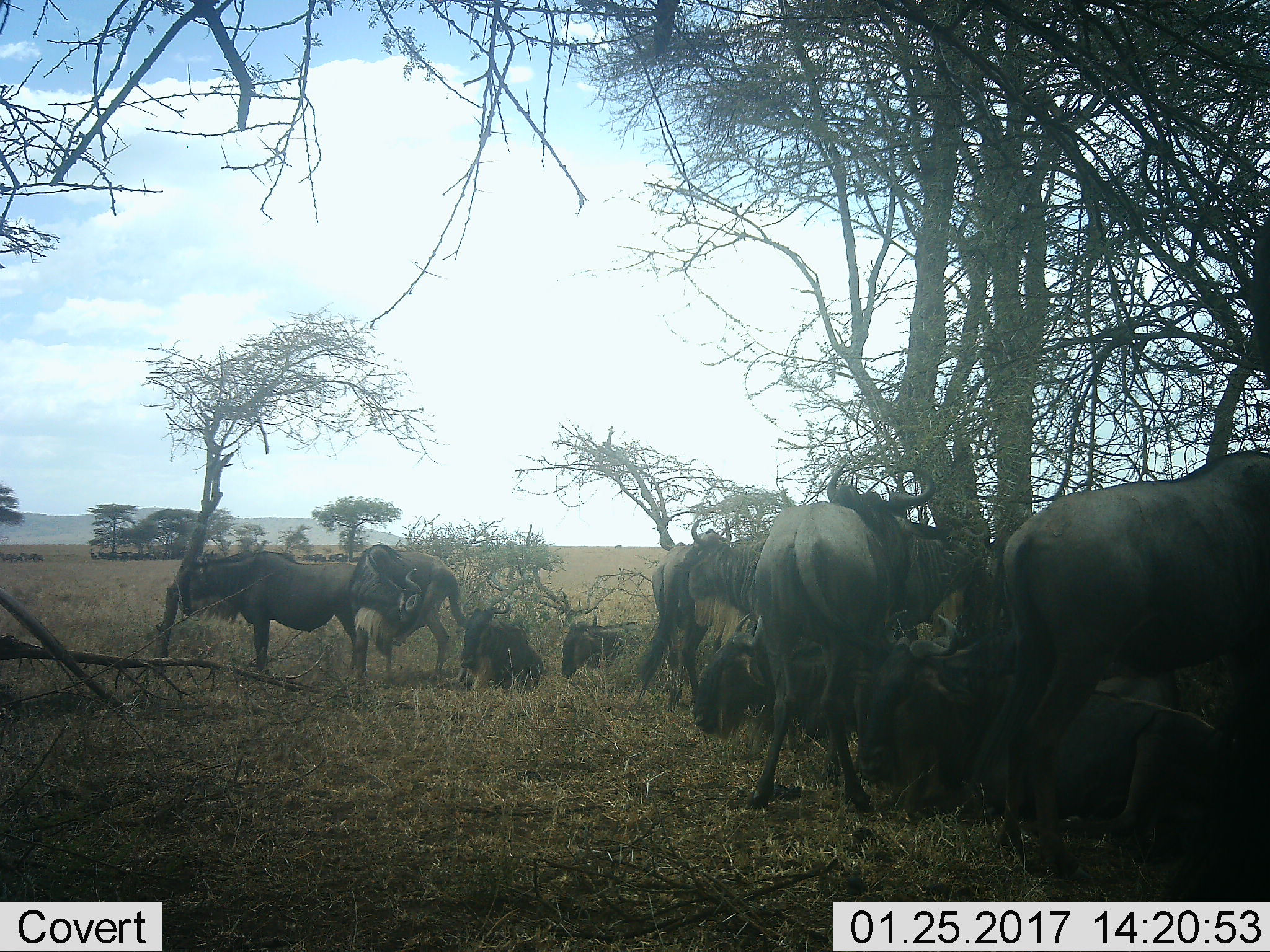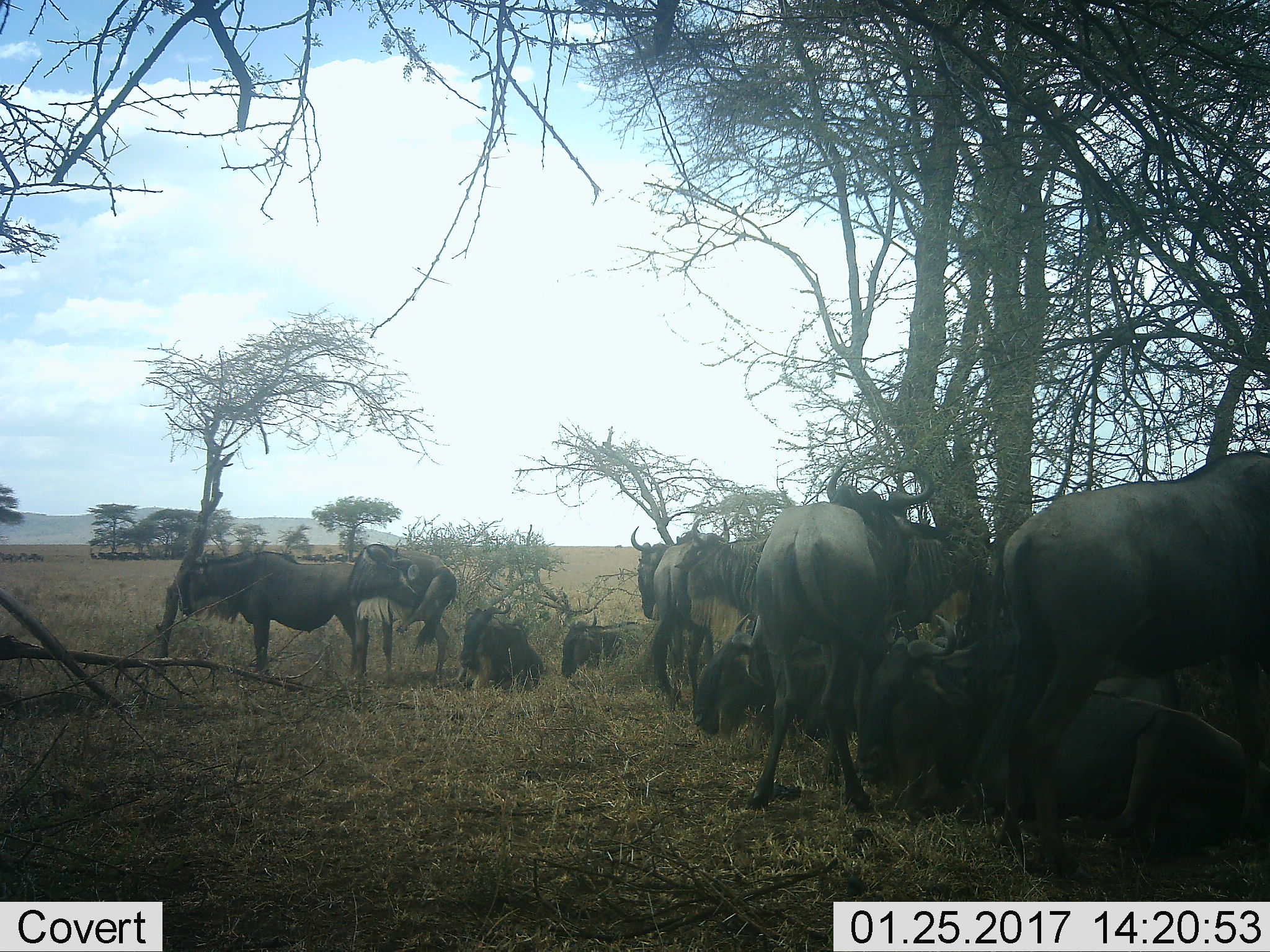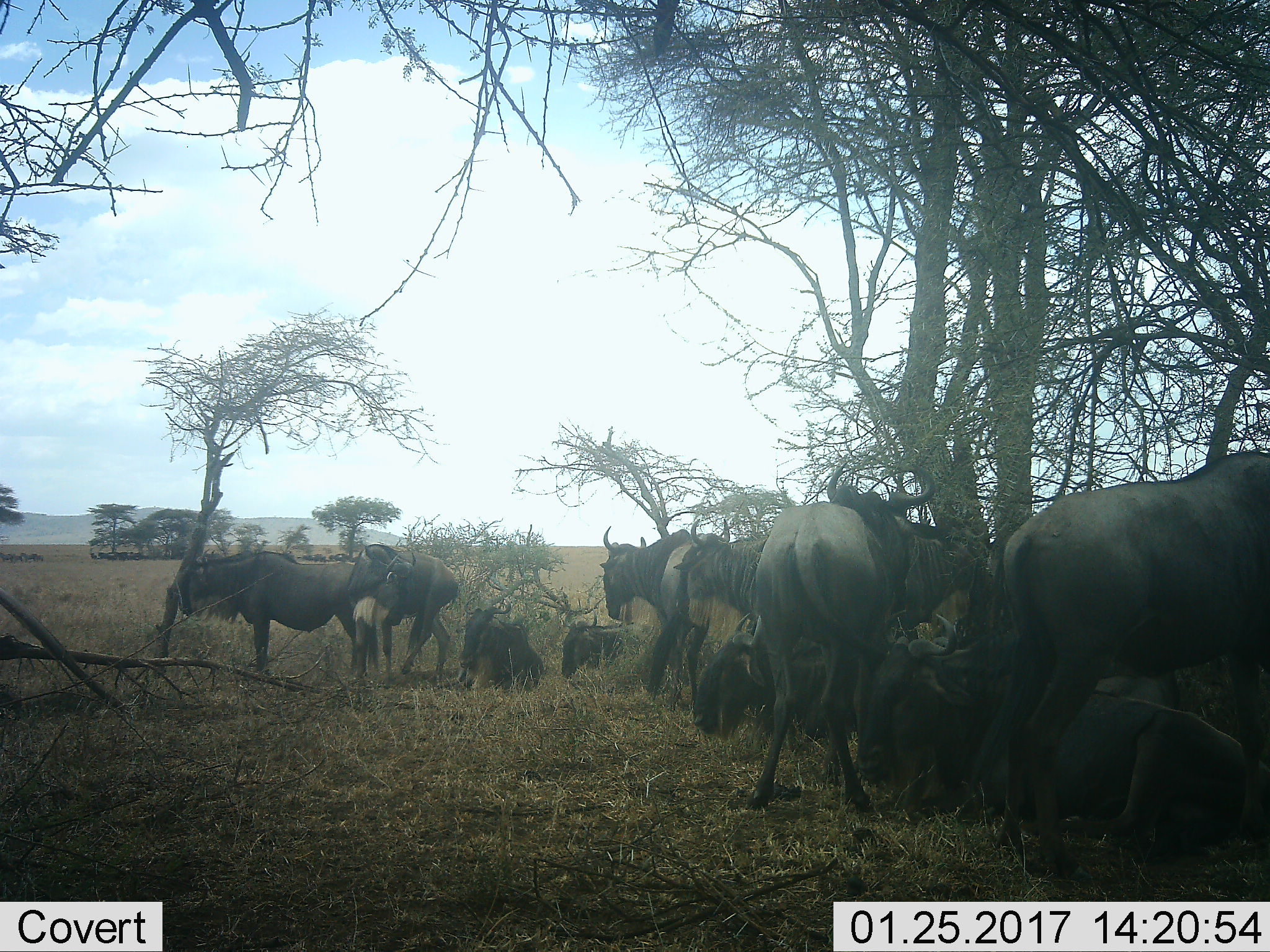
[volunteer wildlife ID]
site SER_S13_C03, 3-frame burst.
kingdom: Animalia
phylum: Chordata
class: Mammalia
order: Artiodactyla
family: Bovidae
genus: Connochaetes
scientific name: Connochaetes taurinus taurinus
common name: blue wildebeest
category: wildebeestblue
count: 11-50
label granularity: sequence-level